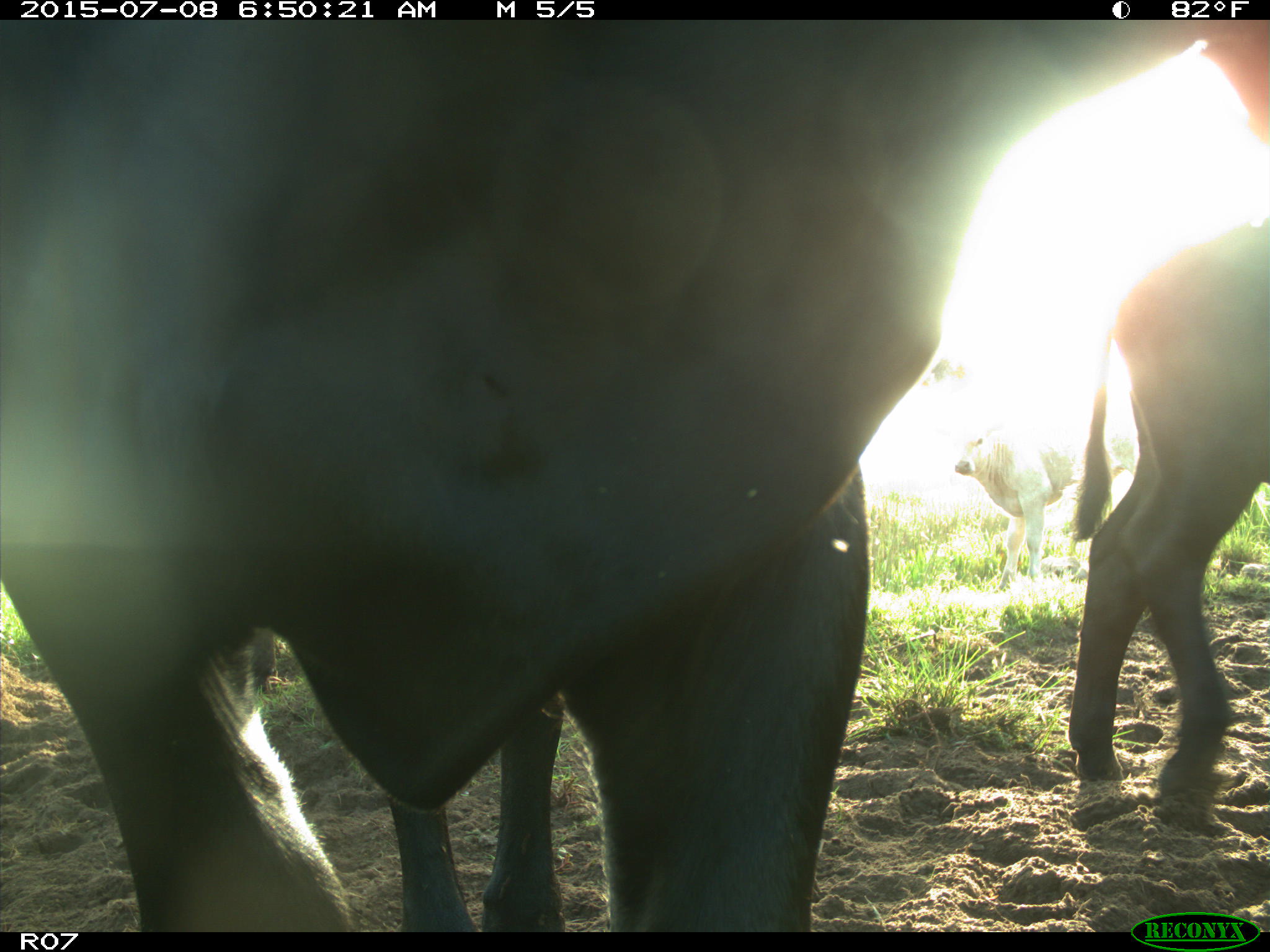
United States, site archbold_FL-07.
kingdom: Animalia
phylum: Chordata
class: Mammalia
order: Artiodactyla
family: Bovidae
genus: Bos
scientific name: Bos taurus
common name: domestic cow